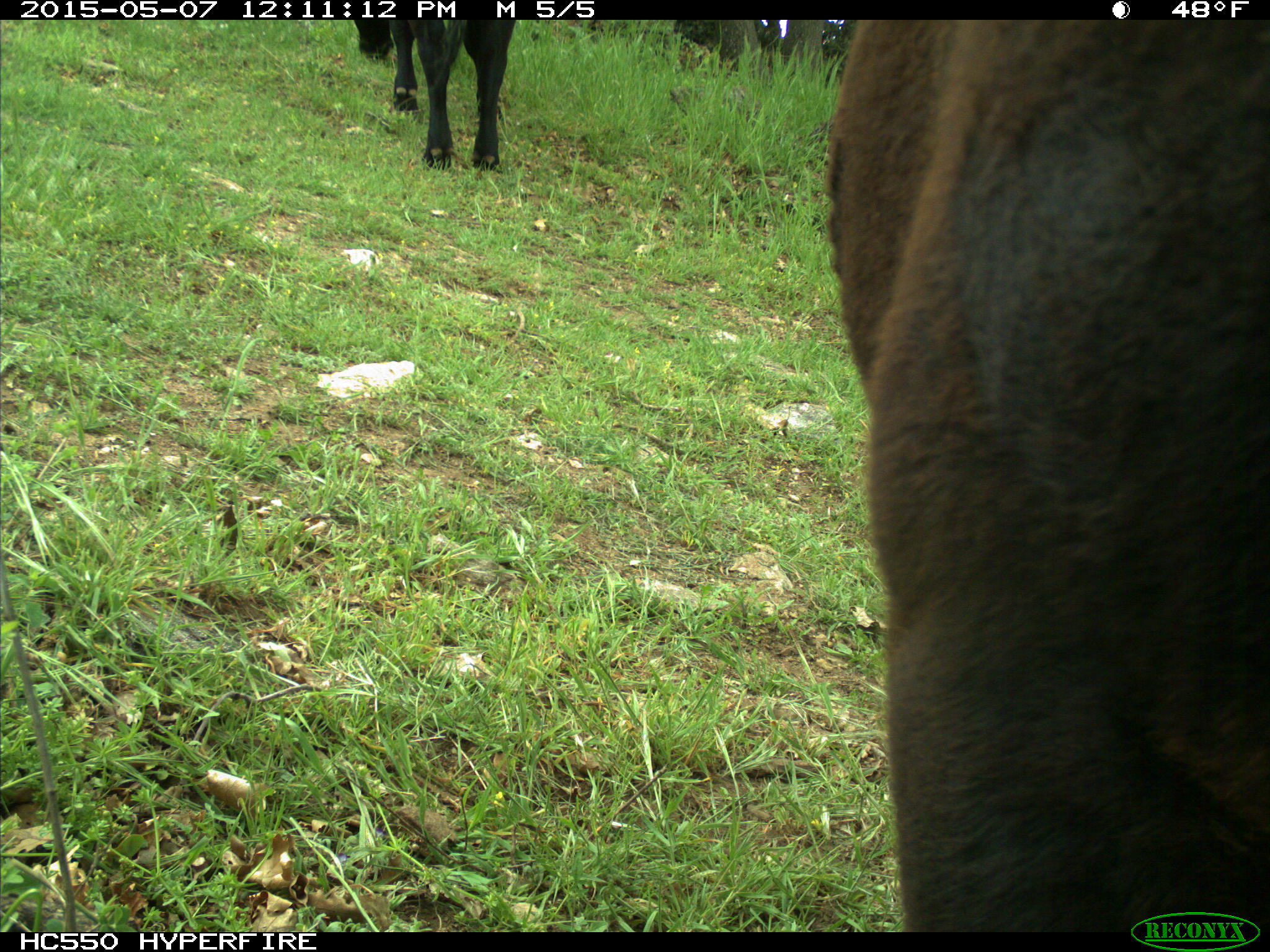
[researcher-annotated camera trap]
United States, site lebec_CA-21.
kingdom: Animalia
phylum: Chordata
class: Mammalia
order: Artiodactyla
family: Bovidae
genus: Bos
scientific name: Bos taurus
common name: domestic cow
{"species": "Bos taurus (domestic cow)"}